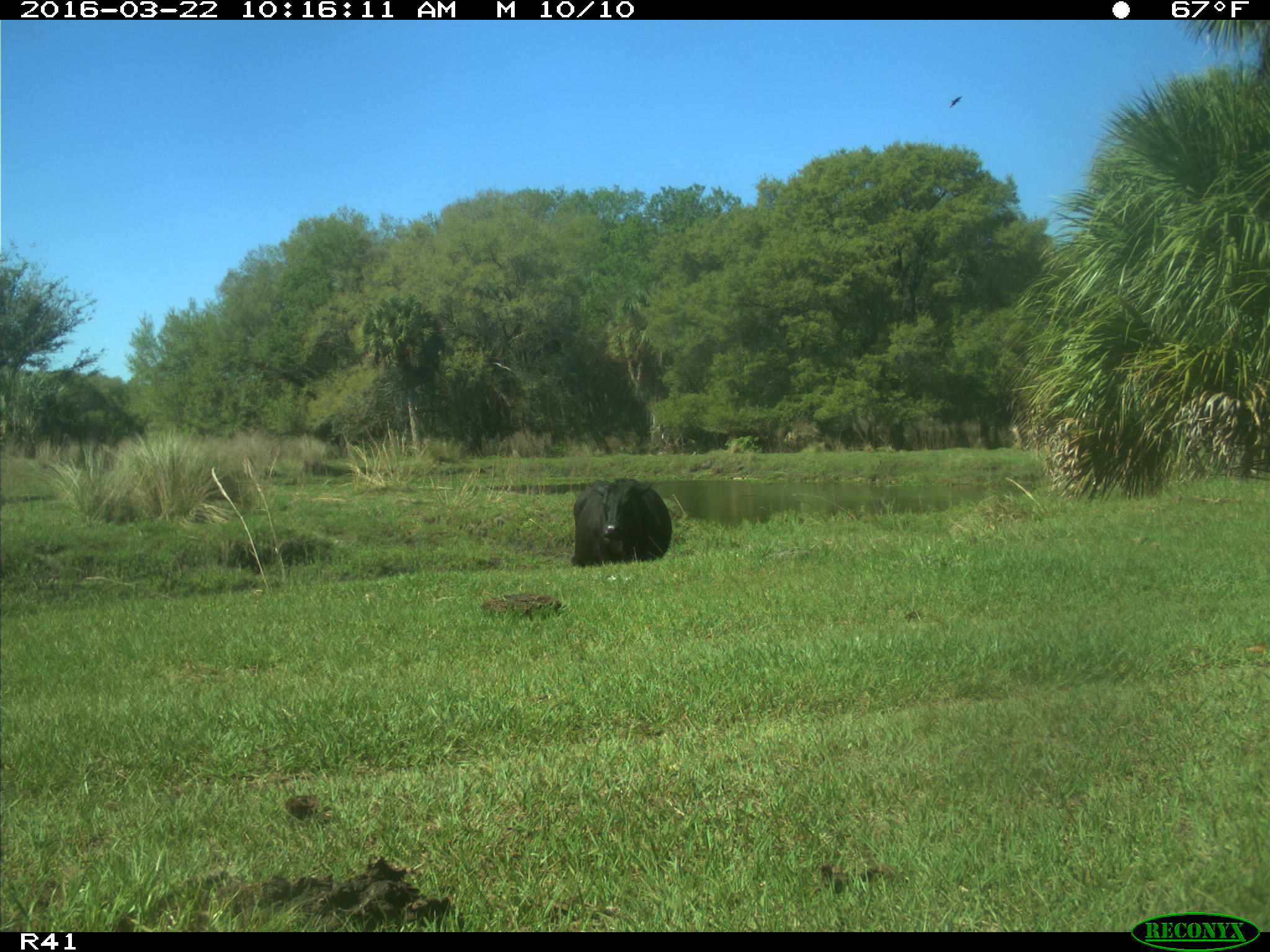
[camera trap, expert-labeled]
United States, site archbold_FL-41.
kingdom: Animalia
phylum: Chordata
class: Mammalia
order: Artiodactyla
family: Bovidae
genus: Bos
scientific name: Bos taurus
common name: domestic cow